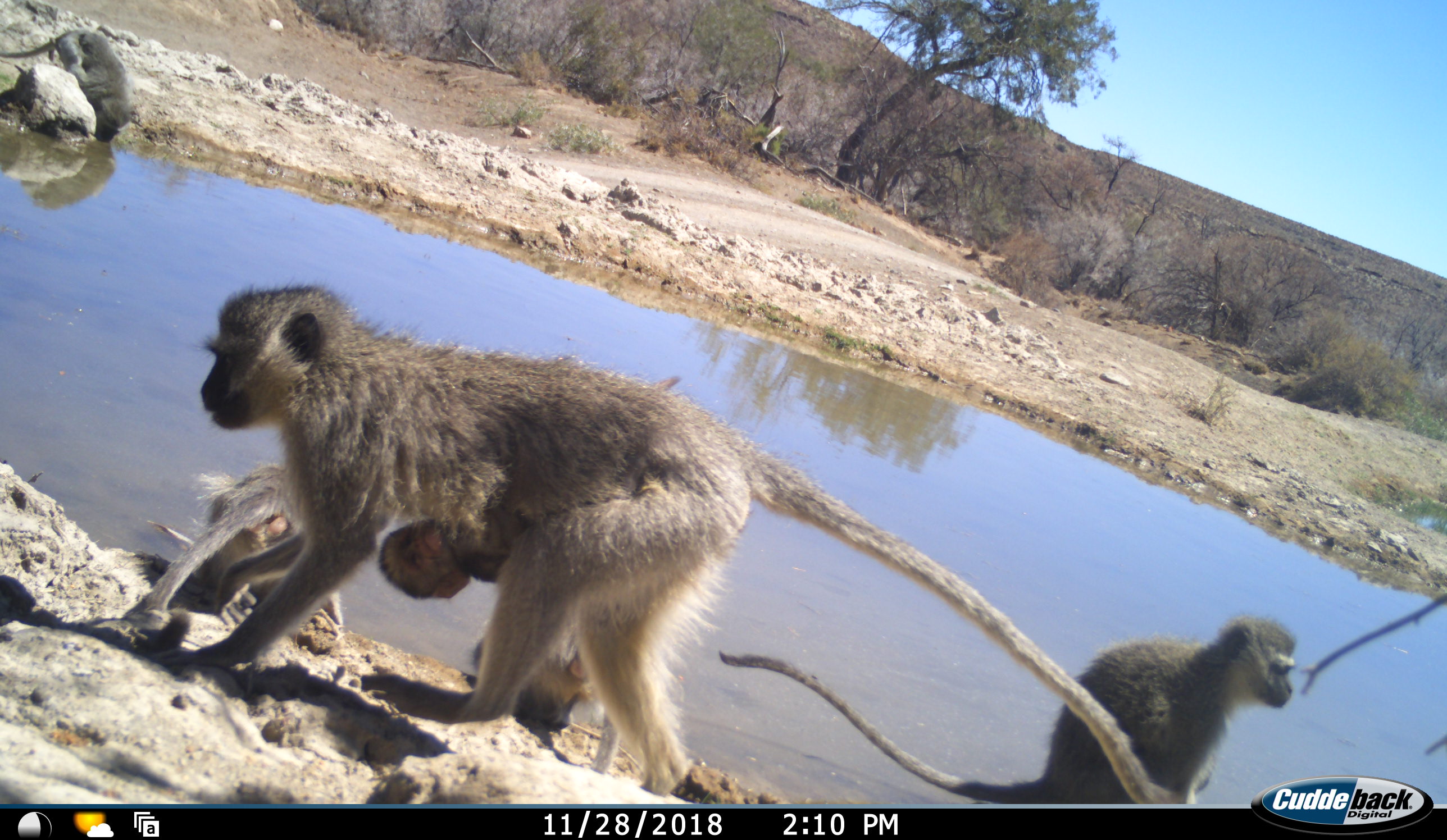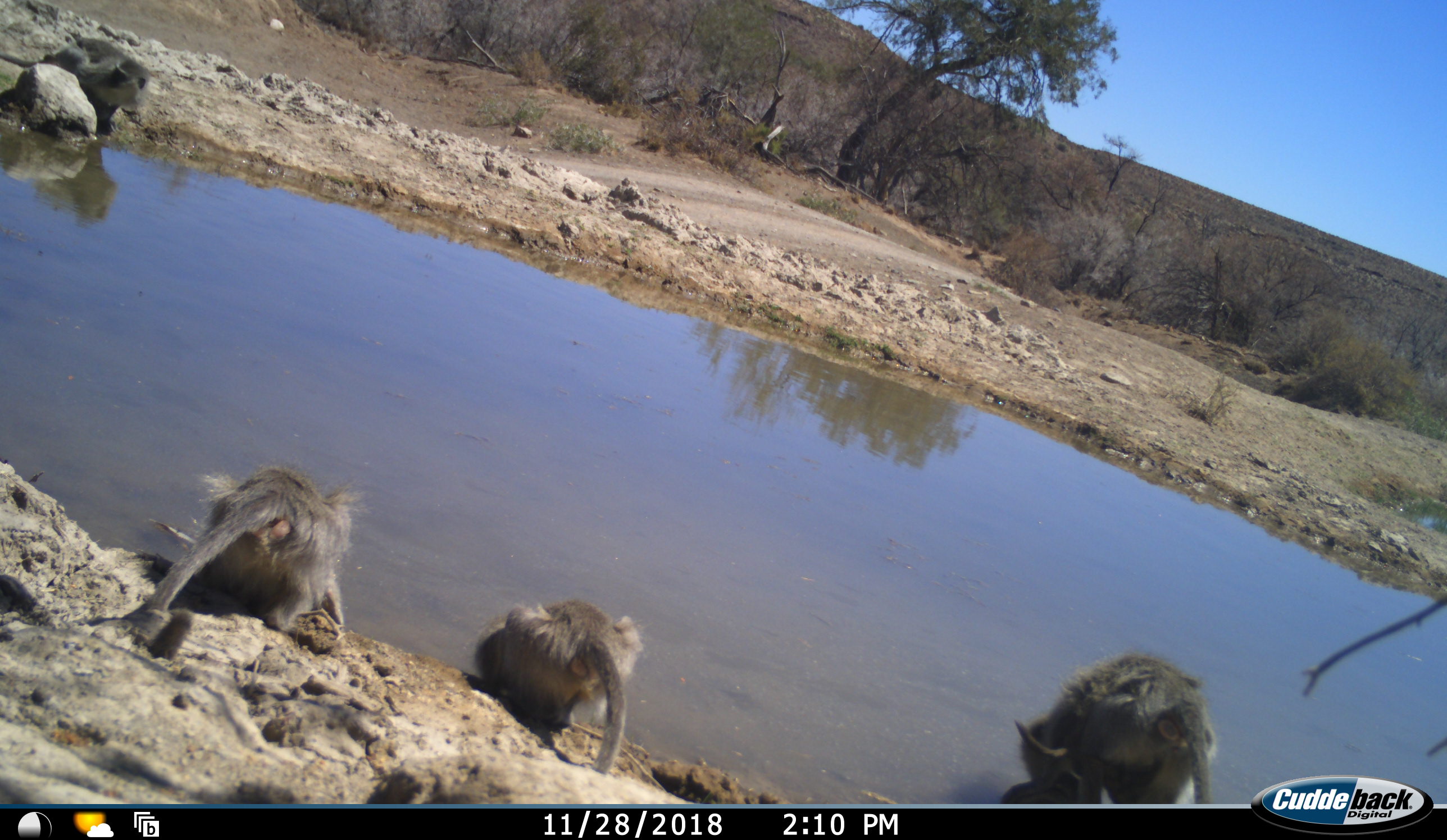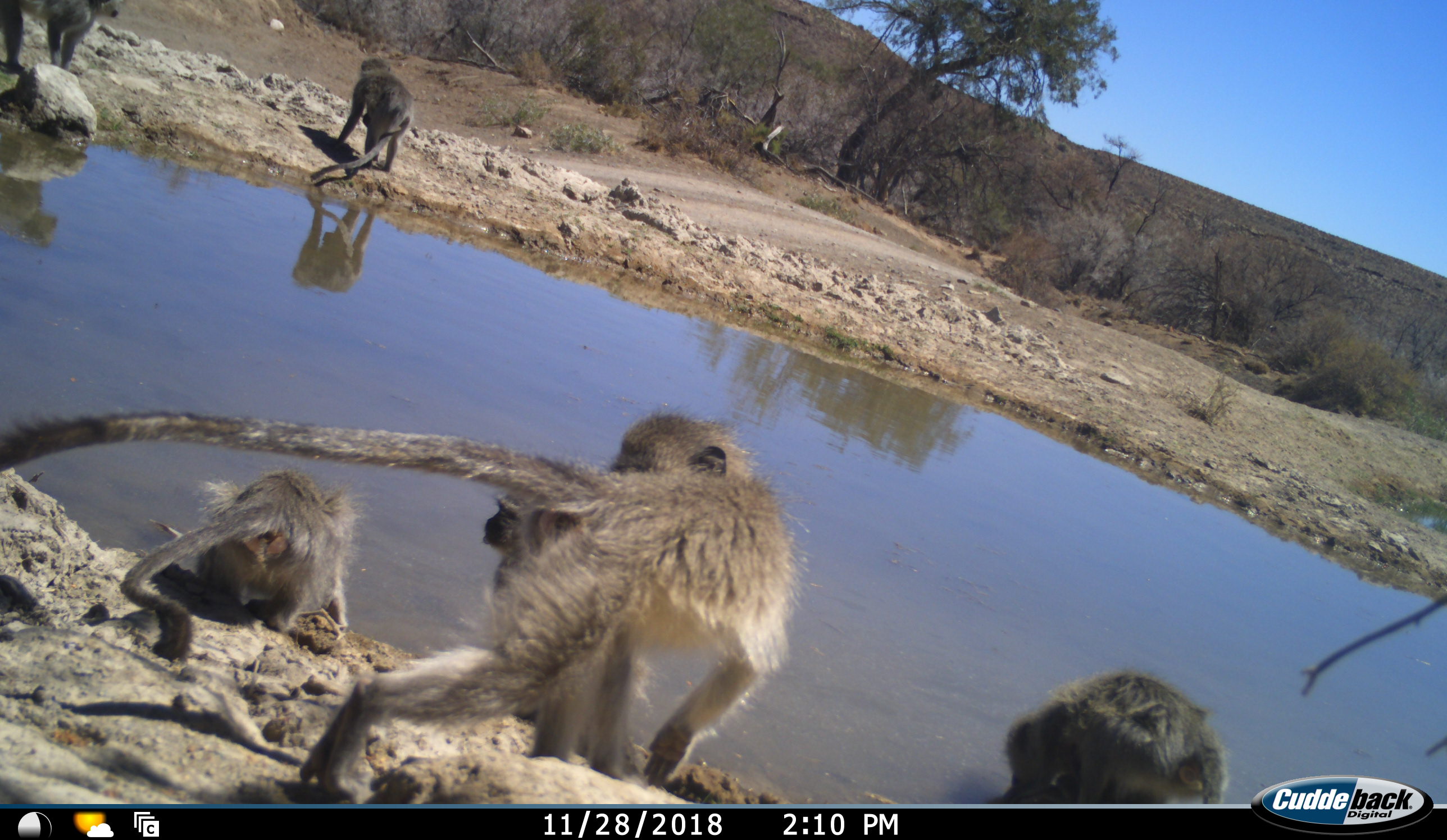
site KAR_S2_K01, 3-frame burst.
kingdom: Animalia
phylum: Chordata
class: Mammalia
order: Primates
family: Cercopithecidae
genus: Chlorocebus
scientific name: Chlorocebus pygerythrus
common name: vervet monkey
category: monkeyvervet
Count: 7.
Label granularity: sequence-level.